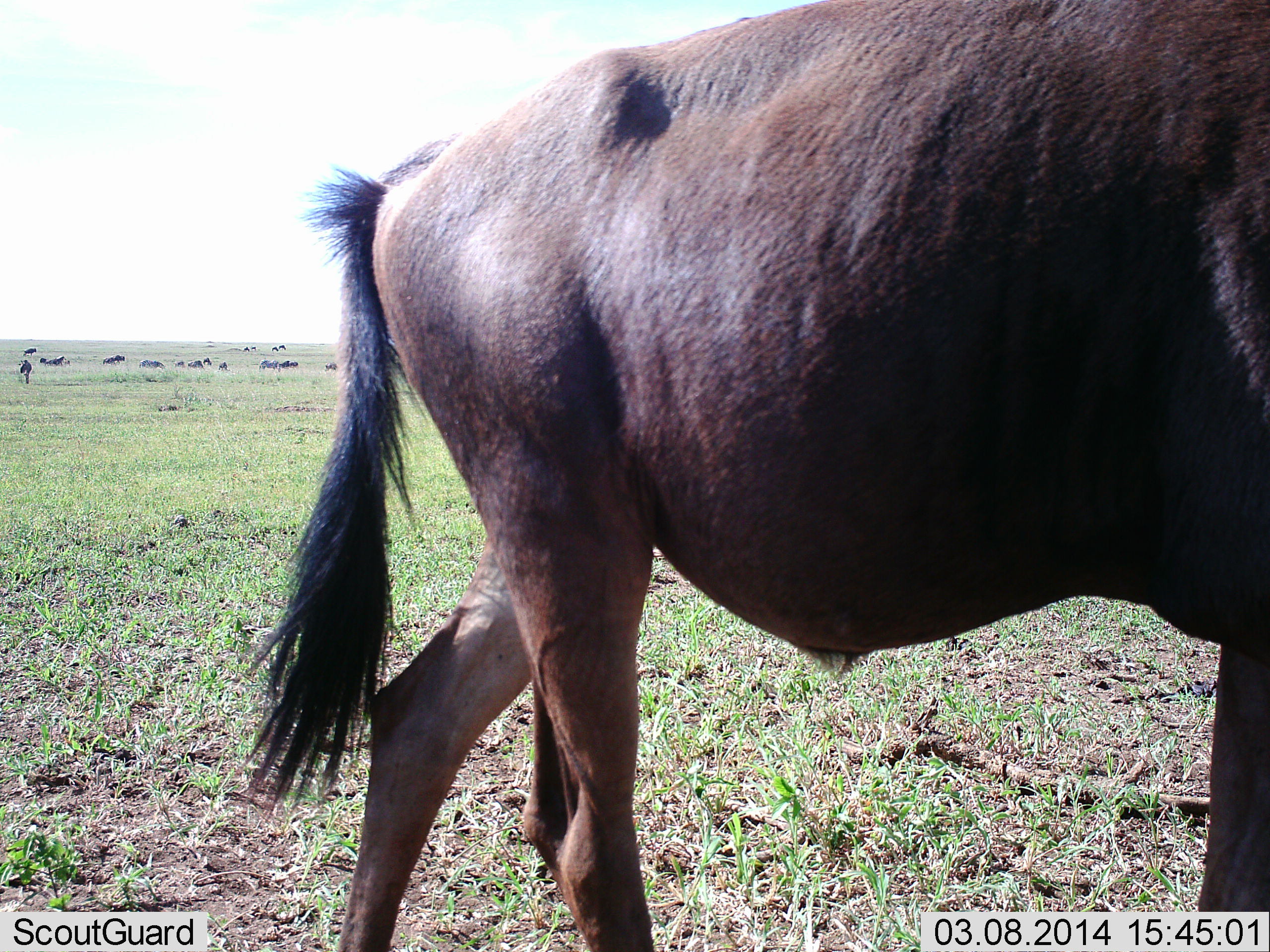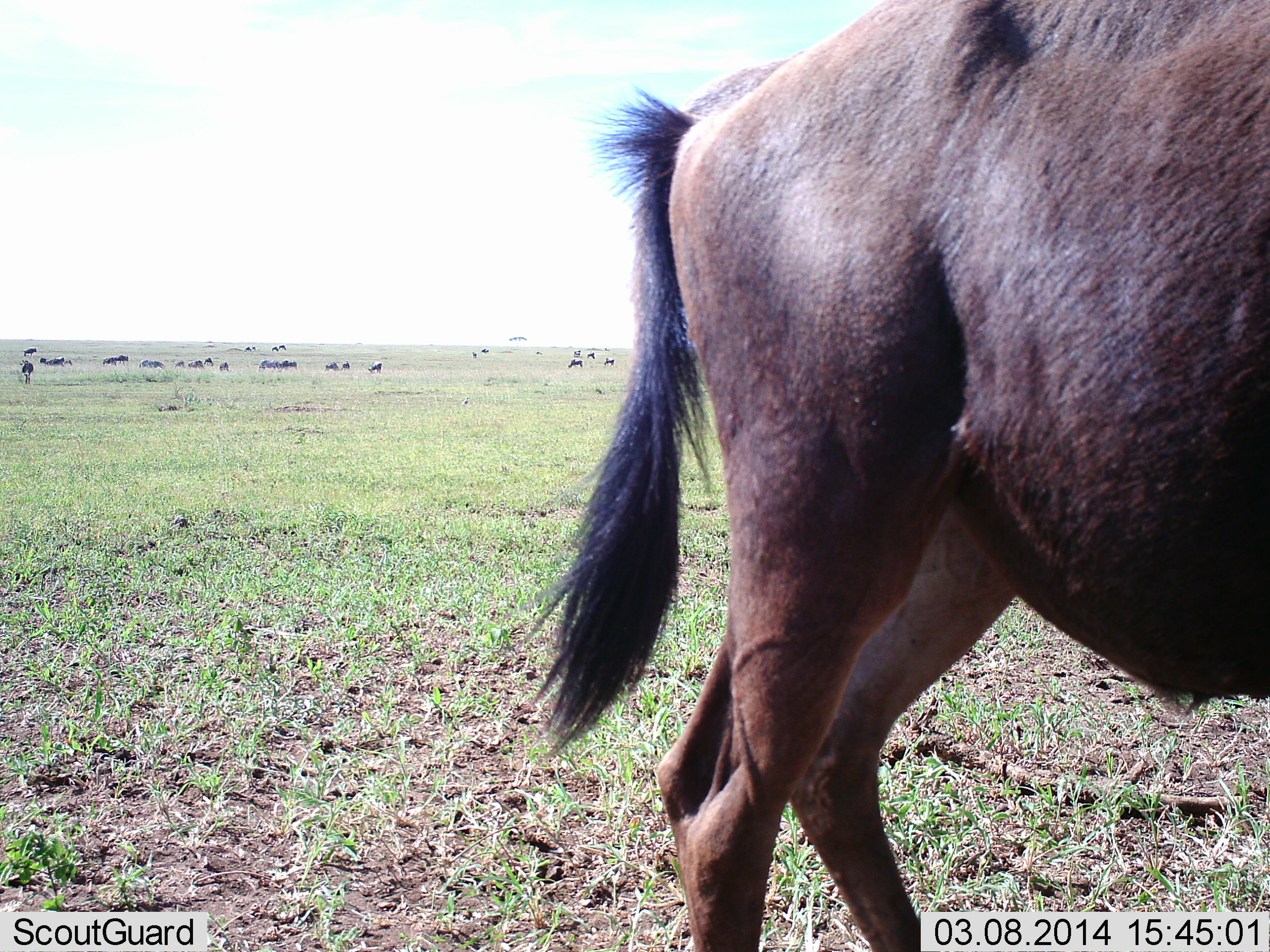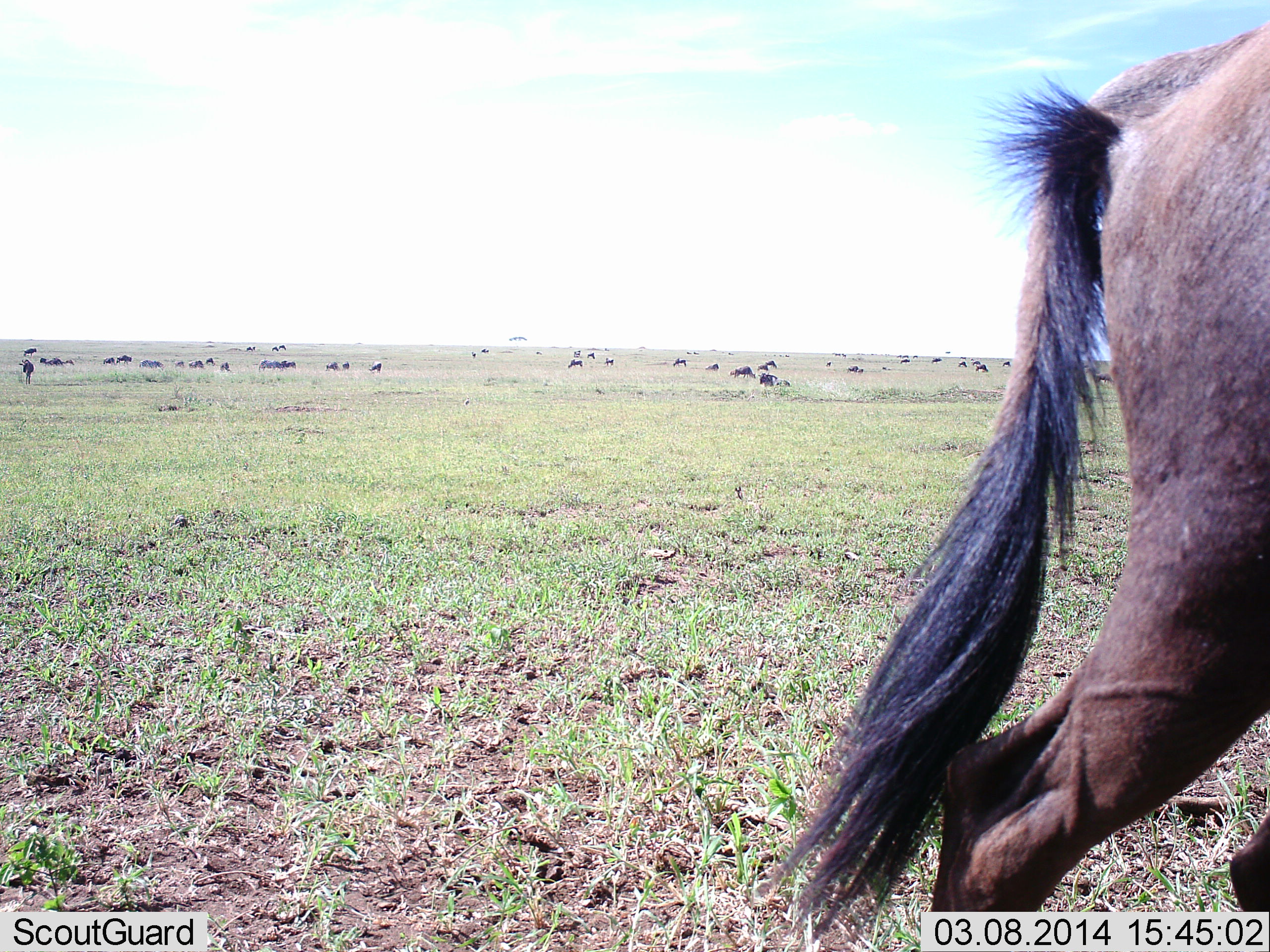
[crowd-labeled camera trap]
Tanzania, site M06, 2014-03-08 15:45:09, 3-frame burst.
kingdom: Animalia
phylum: Chordata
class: Mammalia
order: Artiodactyla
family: Bovidae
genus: Connochaetes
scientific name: Connochaetes taurinus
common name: blue wildebeest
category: wildebeest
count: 11-50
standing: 41%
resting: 18%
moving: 71%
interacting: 3%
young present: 0%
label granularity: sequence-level